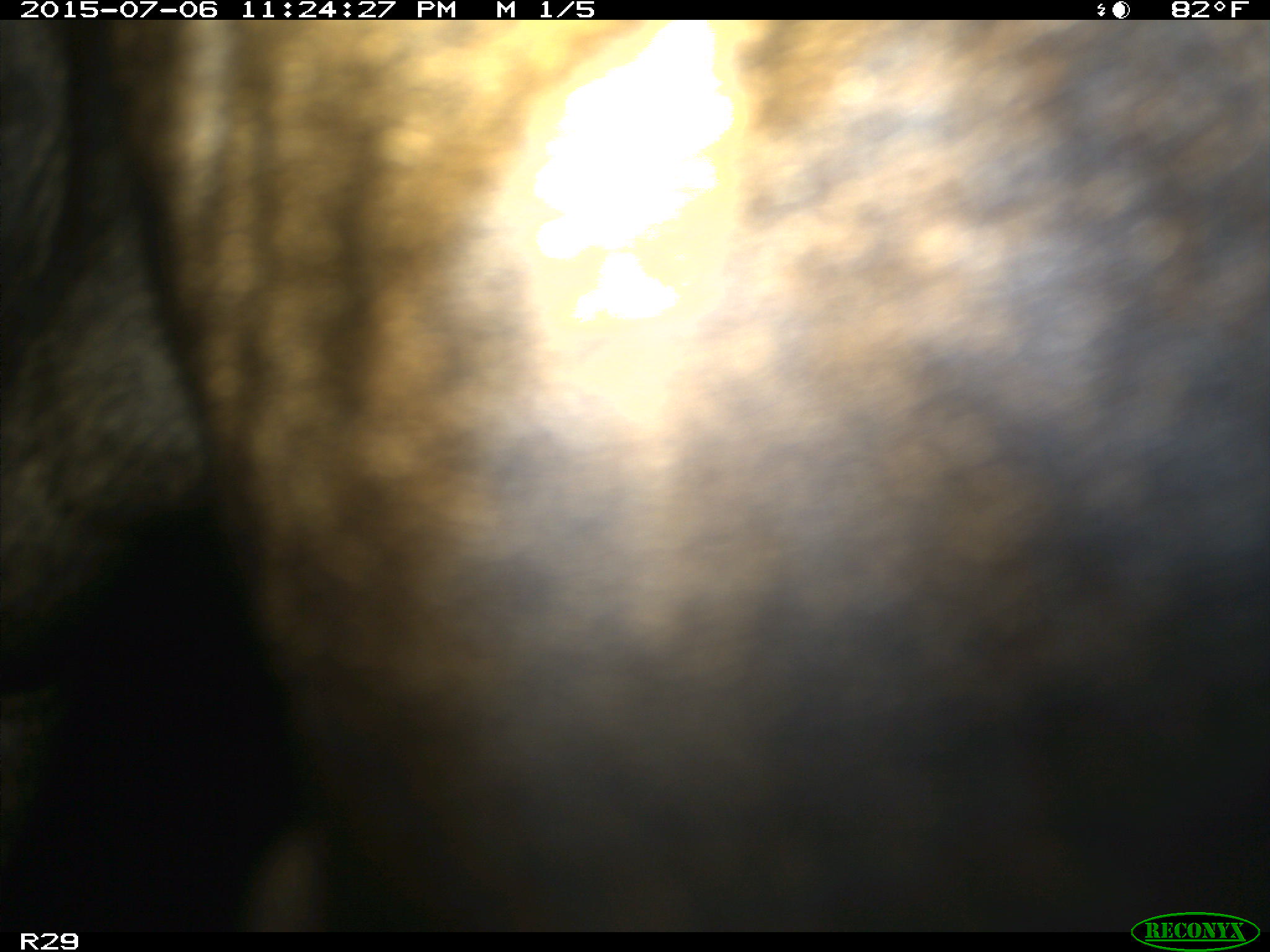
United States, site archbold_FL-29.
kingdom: Animalia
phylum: Chordata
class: Mammalia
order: Artiodactyla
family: Bovidae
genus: Bos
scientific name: Bos taurus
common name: domestic cow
Bos taurus (domestic cow).